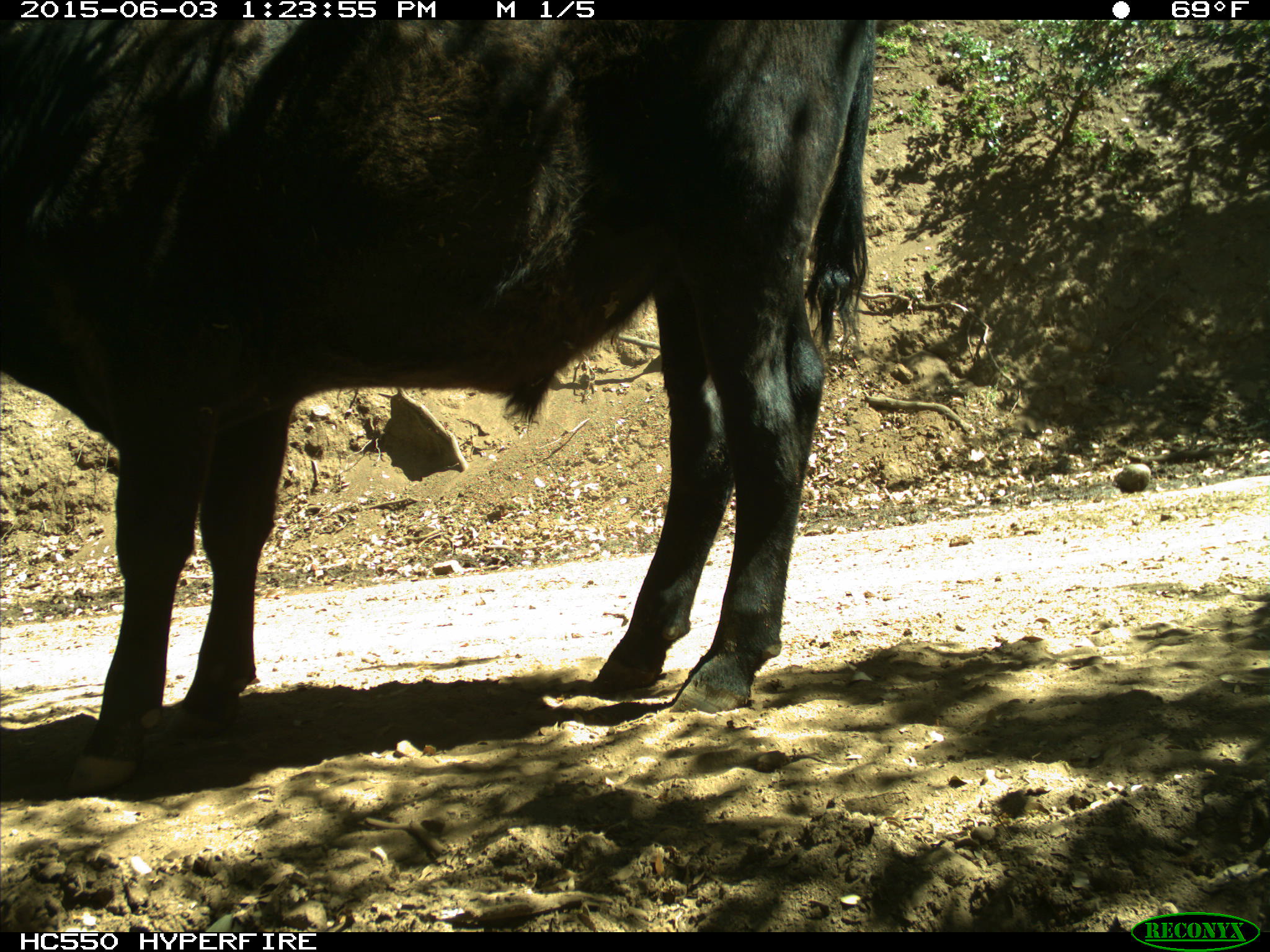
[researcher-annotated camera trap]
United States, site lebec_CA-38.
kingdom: Animalia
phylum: Chordata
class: Mammalia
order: Artiodactyla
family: Bovidae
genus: Bos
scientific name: Bos taurus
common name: domestic cow